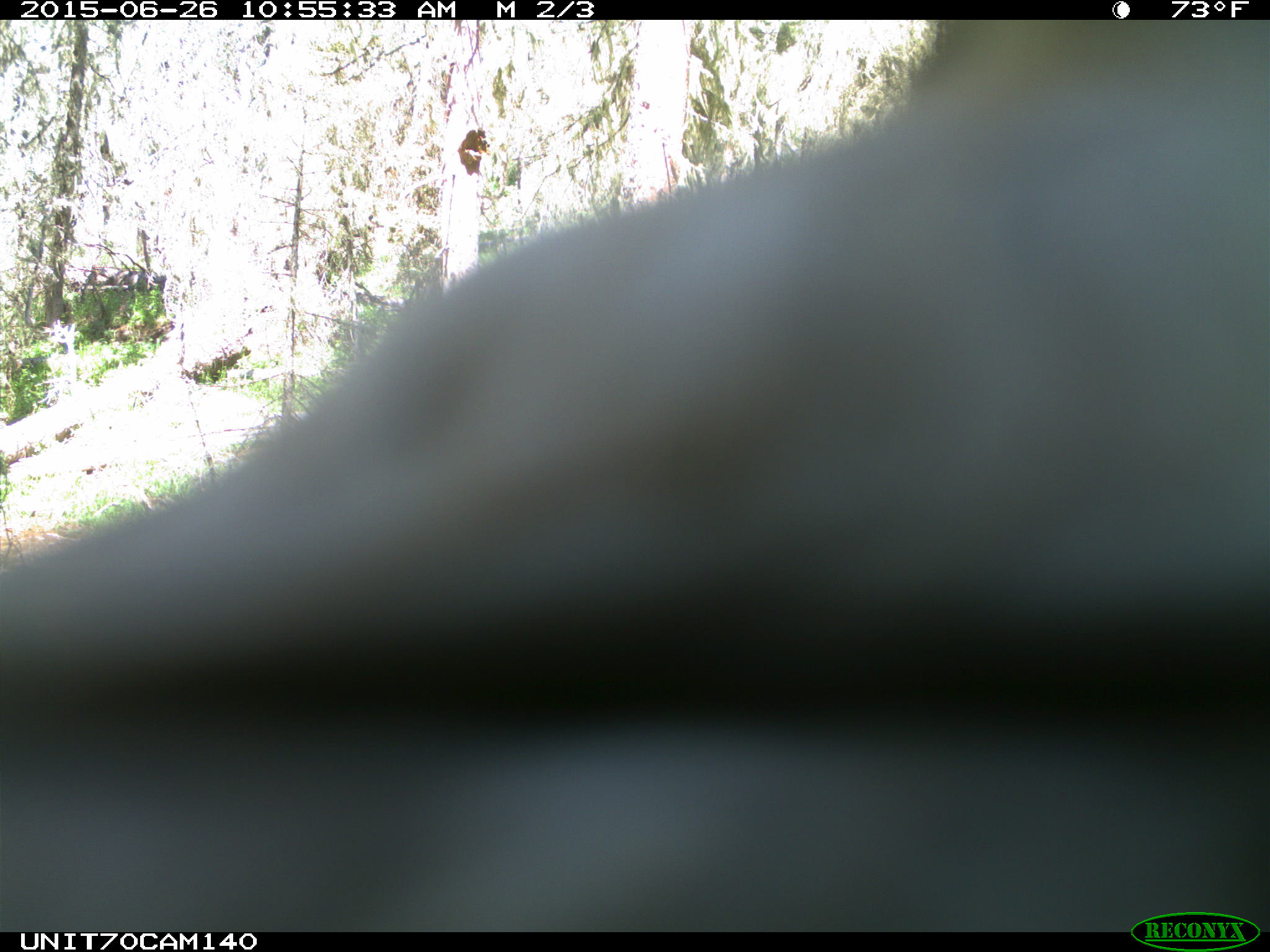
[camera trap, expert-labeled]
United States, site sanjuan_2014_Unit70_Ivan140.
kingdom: Animalia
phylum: Chordata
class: Aves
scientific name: Aves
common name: birds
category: unidentified bird